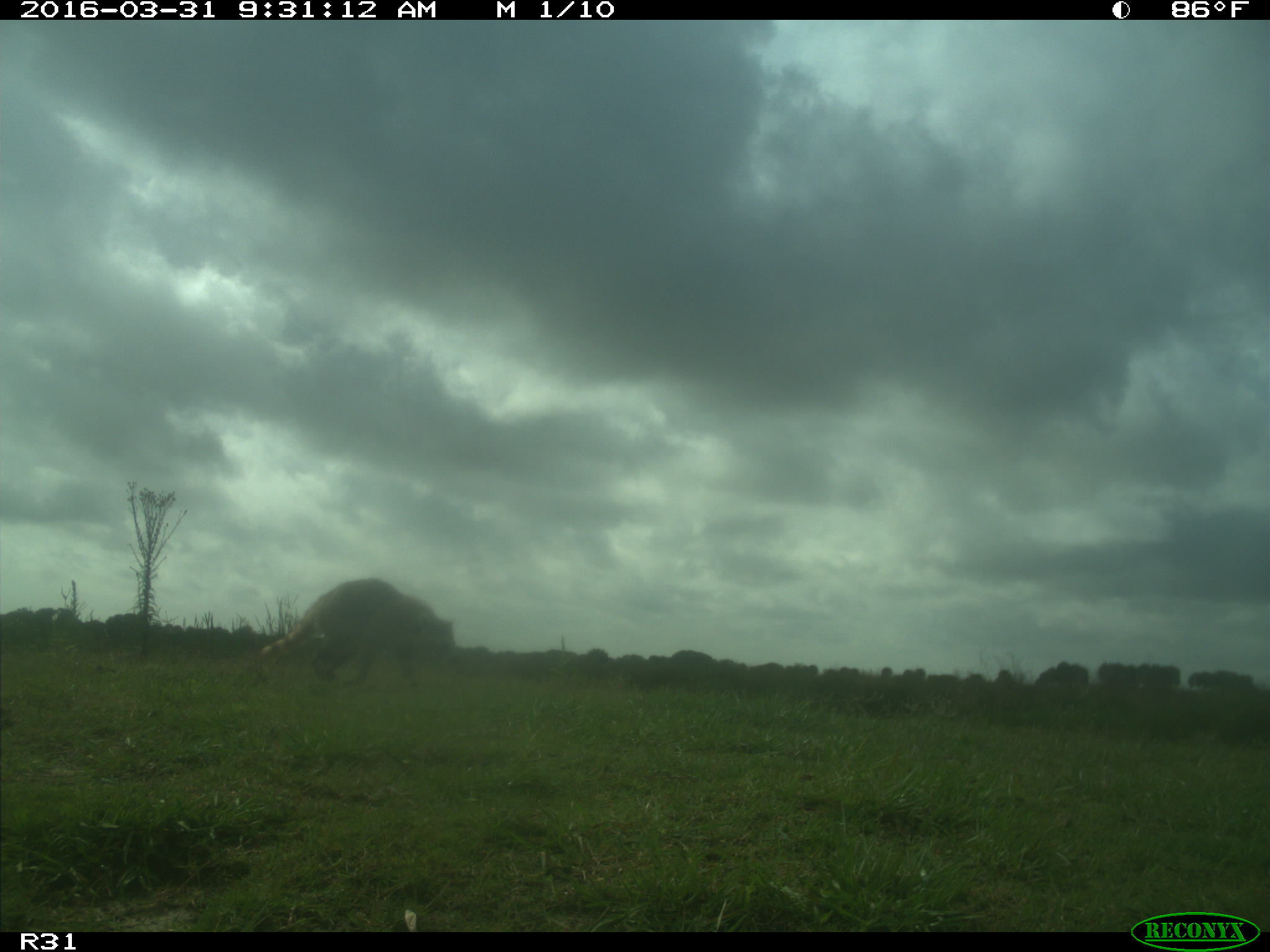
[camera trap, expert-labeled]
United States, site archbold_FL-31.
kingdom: Animalia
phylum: Chordata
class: Mammalia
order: Carnivora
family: Procyonidae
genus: Procyon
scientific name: Procyon lotor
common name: common raccoon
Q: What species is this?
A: Procyon lotor (common raccoon).